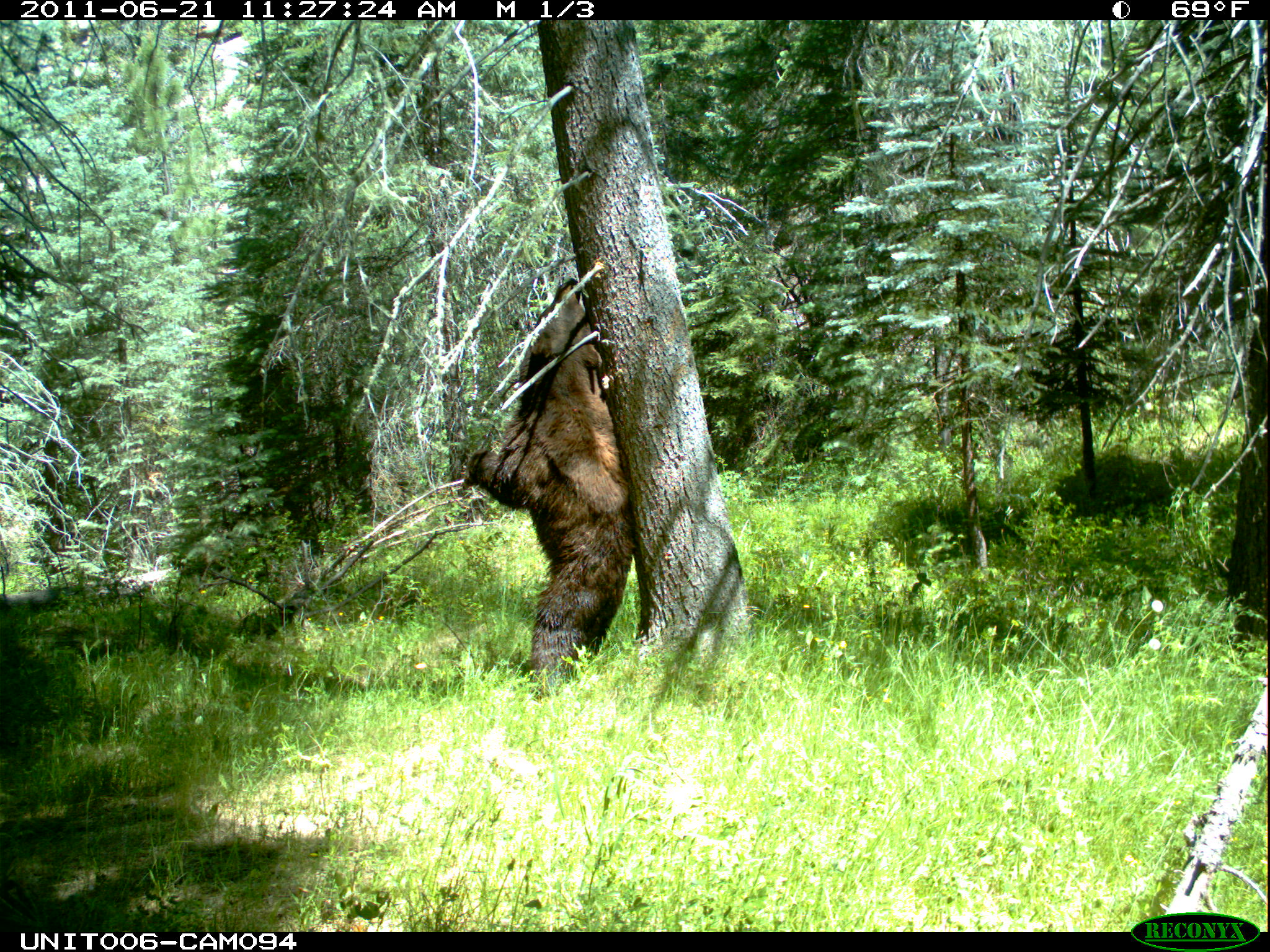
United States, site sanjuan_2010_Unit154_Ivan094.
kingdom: Animalia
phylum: Chordata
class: Mammalia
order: Carnivora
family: Ursidae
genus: Ursus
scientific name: Ursus americanus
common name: american black bear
Ursus americanus (american black bear).